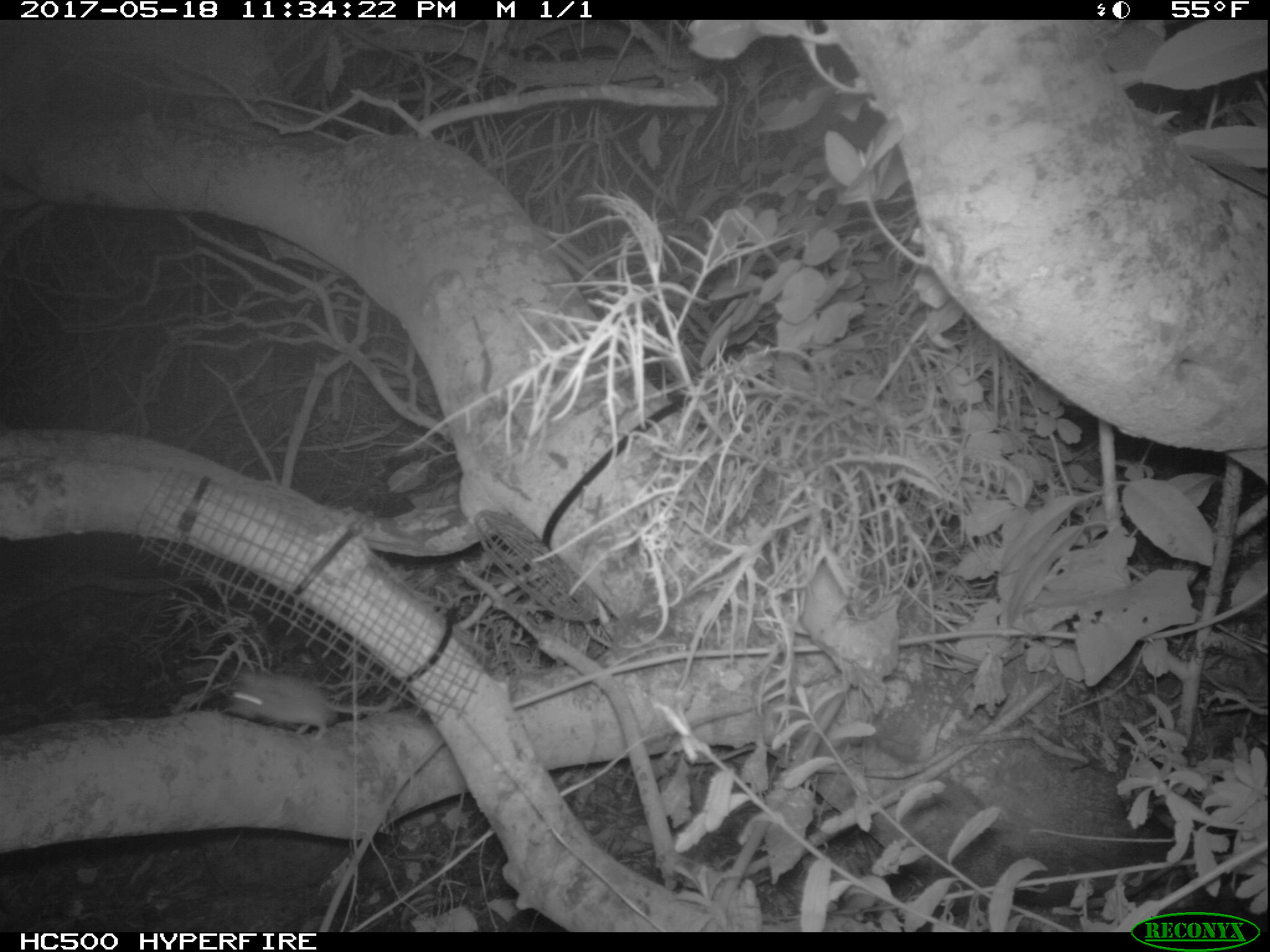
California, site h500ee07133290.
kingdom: Animalia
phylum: Chordata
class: Mammalia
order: Rodentia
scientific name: Rodentia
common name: rodent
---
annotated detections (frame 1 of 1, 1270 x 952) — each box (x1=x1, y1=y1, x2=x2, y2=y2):
rodent: (x1=220, y1=669, x2=393, y2=739)